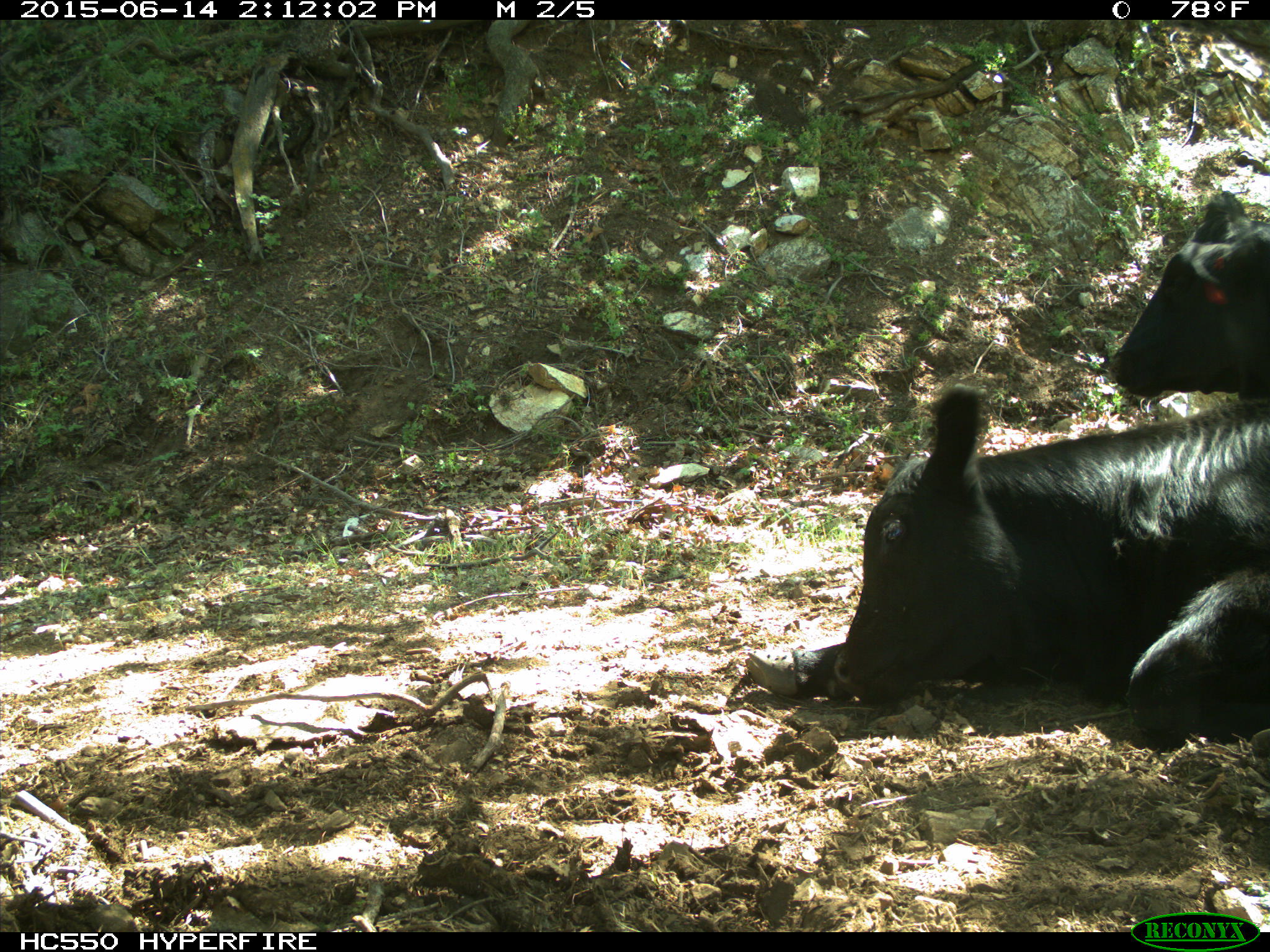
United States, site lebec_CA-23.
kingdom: Animalia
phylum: Chordata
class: Mammalia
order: Artiodactyla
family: Bovidae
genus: Bos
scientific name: Bos taurus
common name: domestic cow